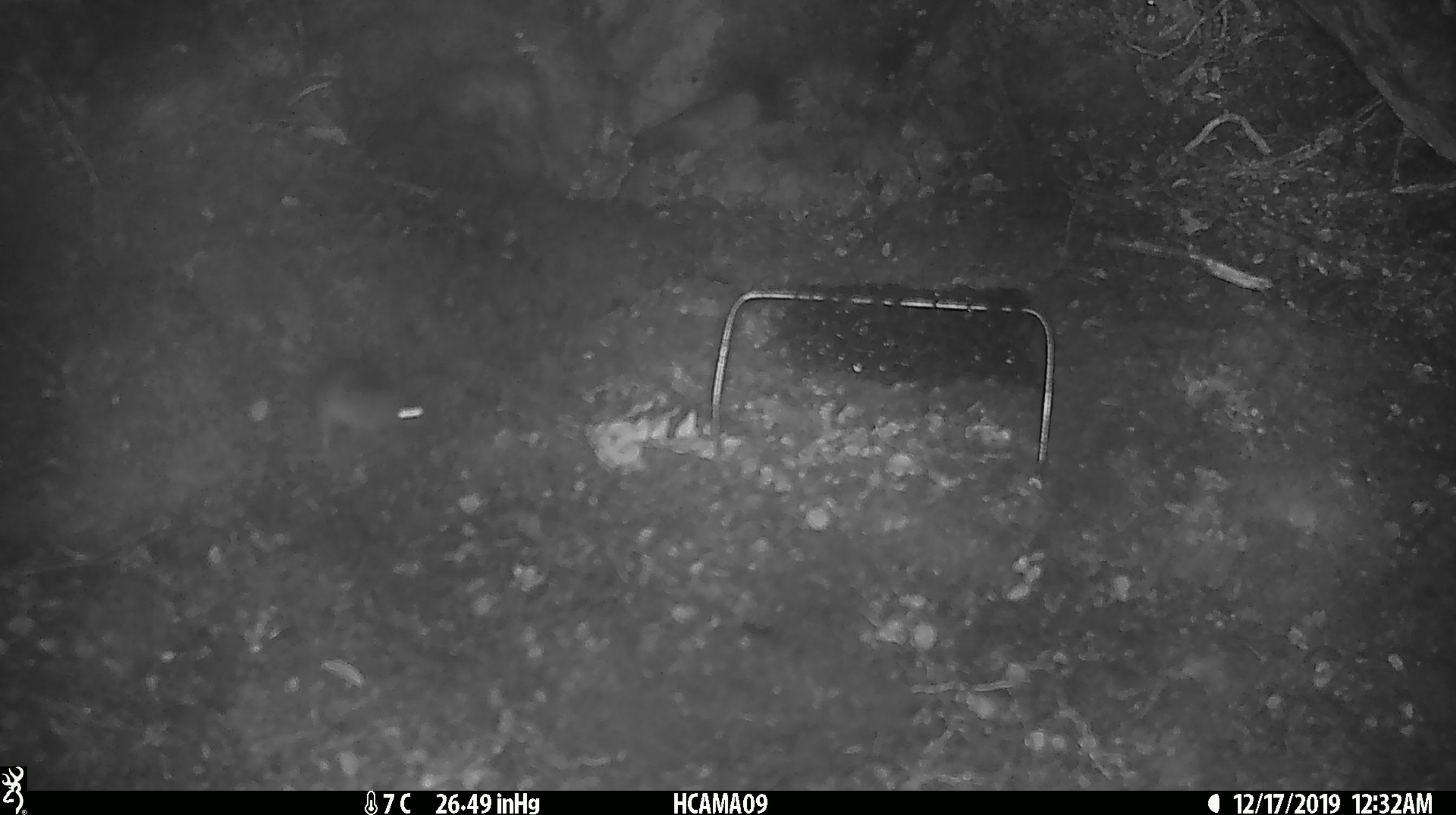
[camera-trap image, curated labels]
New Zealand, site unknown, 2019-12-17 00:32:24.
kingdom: Animalia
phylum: Chordata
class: Mammalia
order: Rodentia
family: Muridae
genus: Mus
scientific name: Mus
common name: mouse